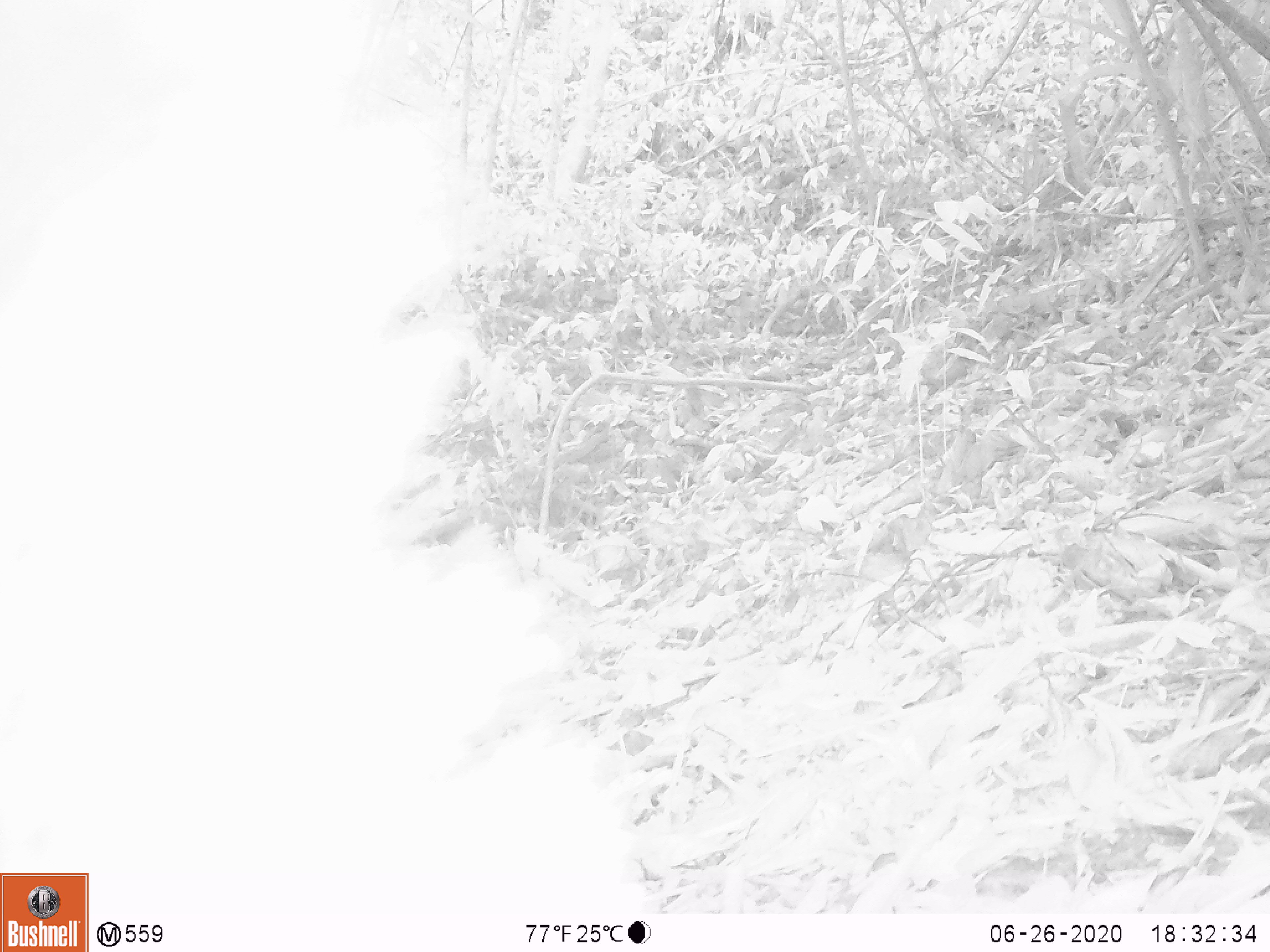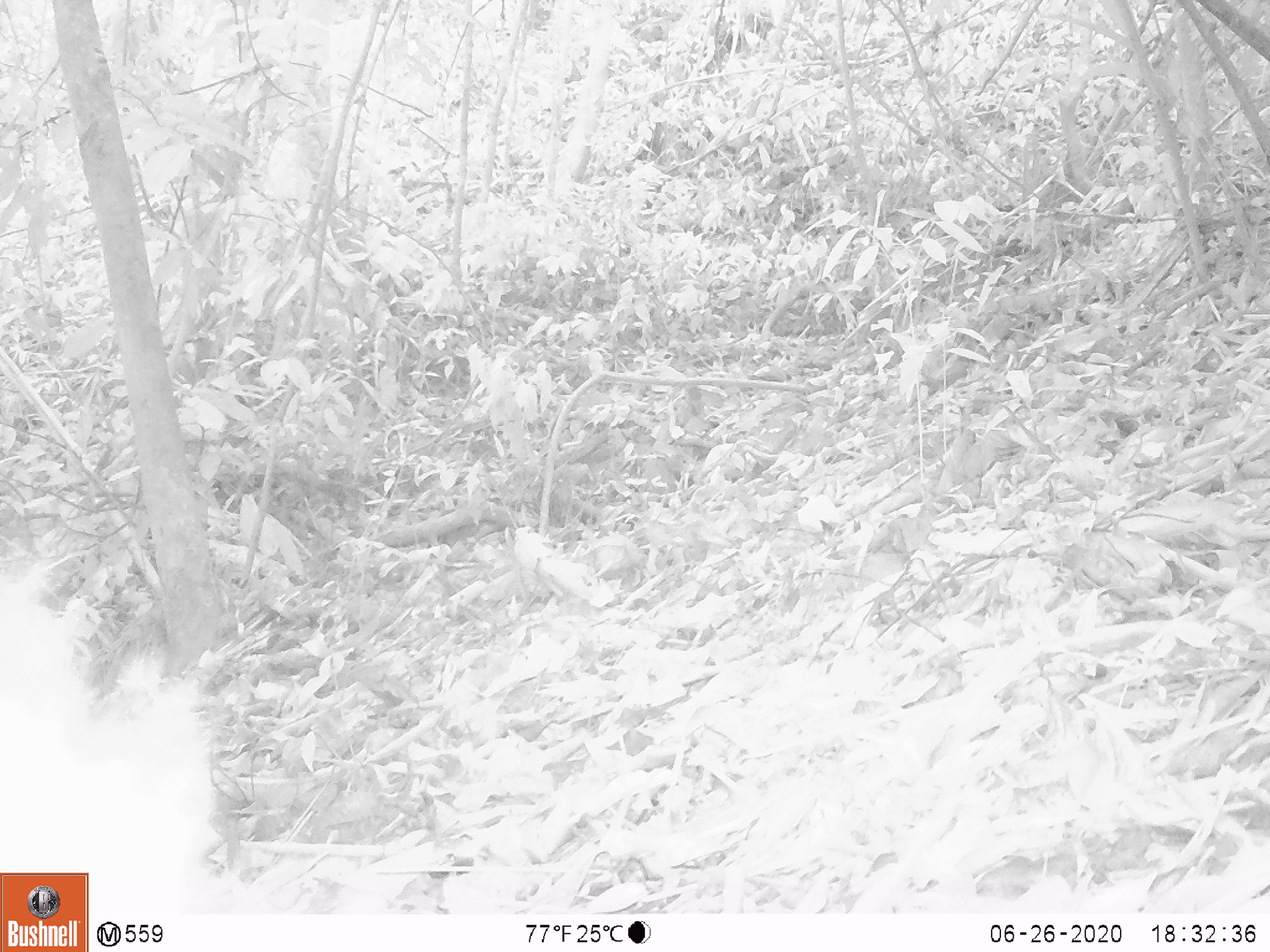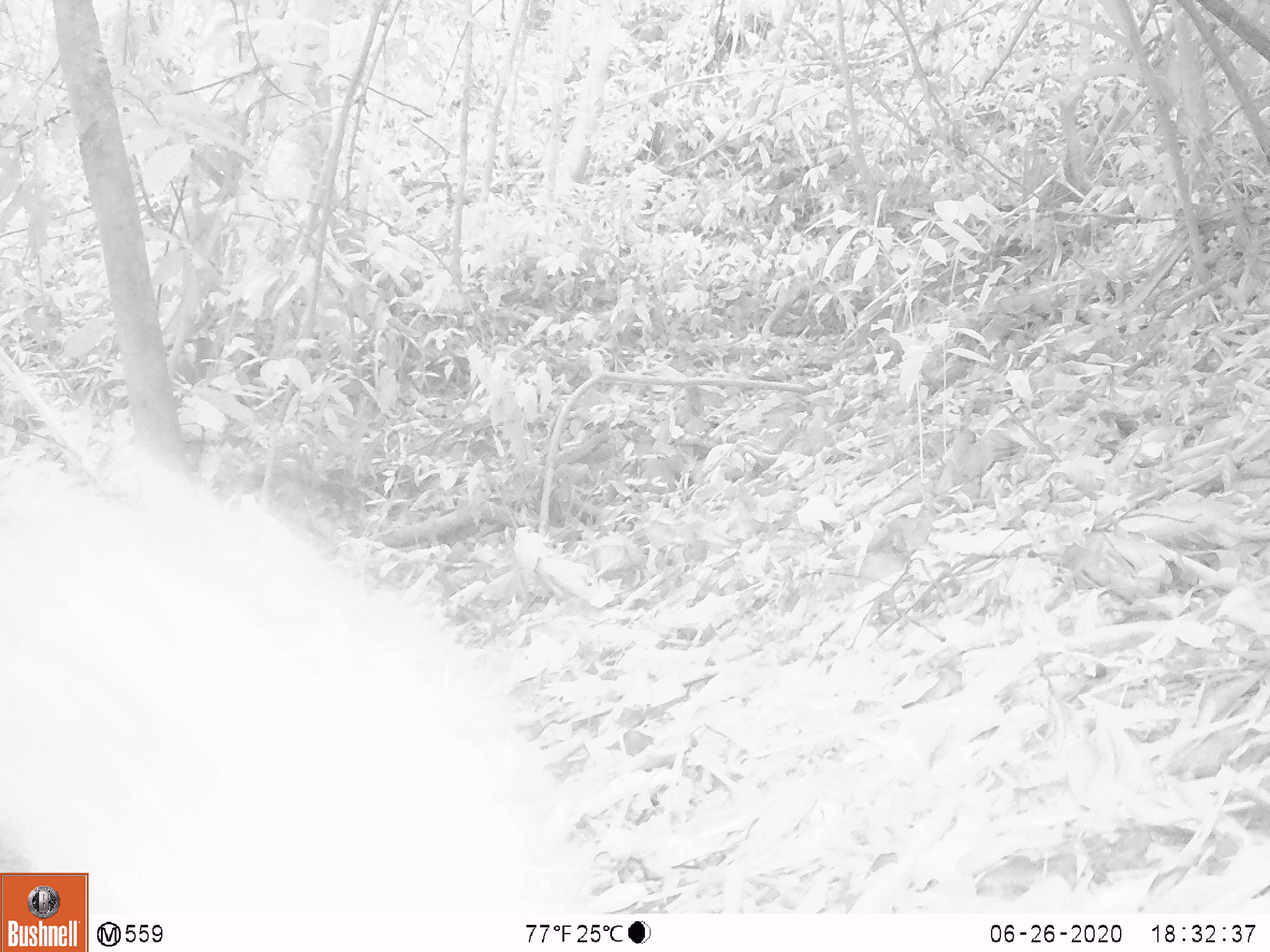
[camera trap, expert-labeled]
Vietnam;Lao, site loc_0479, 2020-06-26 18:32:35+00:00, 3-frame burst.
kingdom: Animalia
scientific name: Animalia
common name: animal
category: unidentified animal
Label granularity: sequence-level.